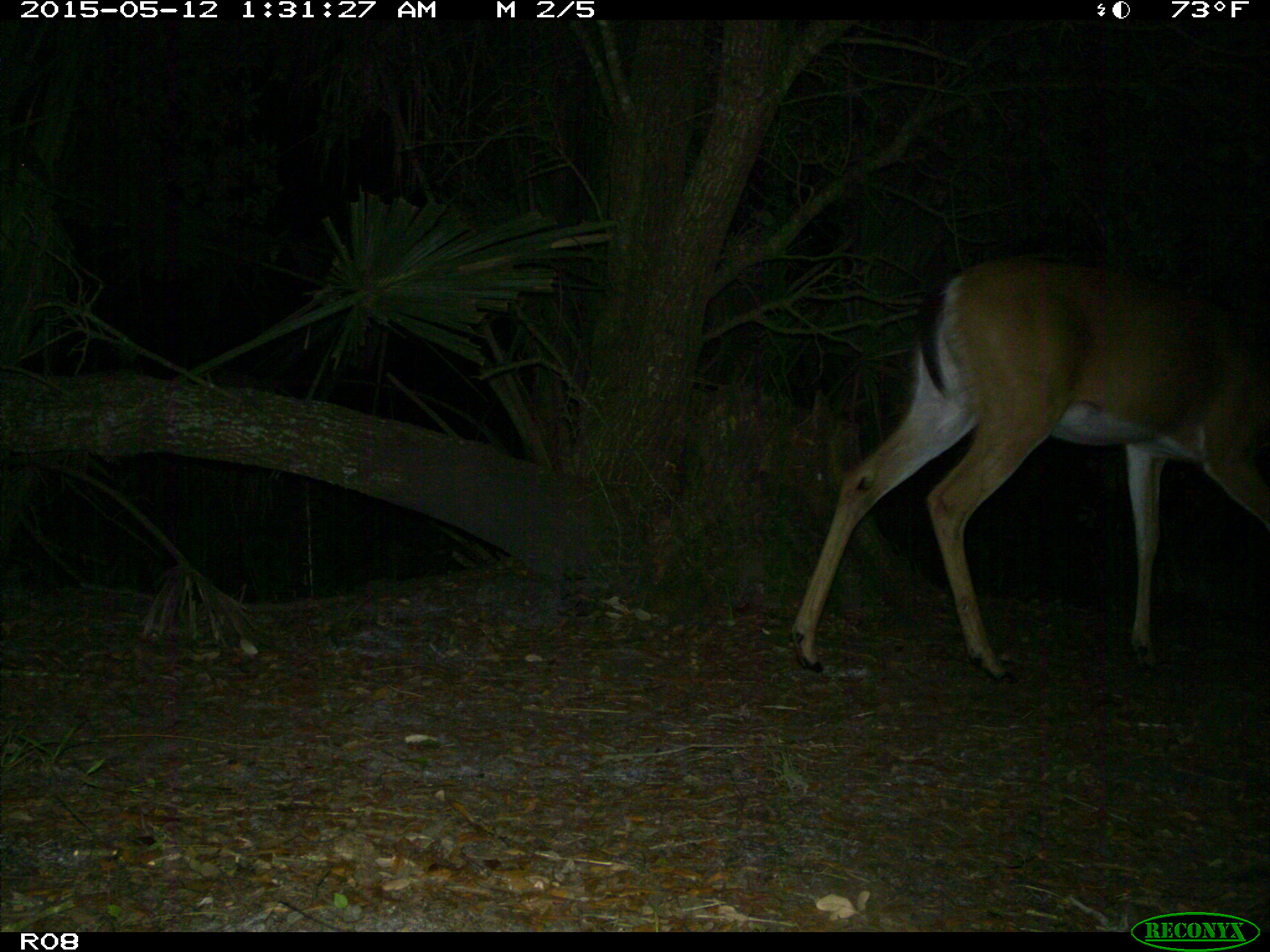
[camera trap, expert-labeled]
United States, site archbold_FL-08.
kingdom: Animalia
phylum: Chordata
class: Mammalia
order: Artiodactyla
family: Cervidae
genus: Odocoileus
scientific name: Odocoileus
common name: deer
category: unidentified deer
Unidentified deer (deer) (Odocoileus).